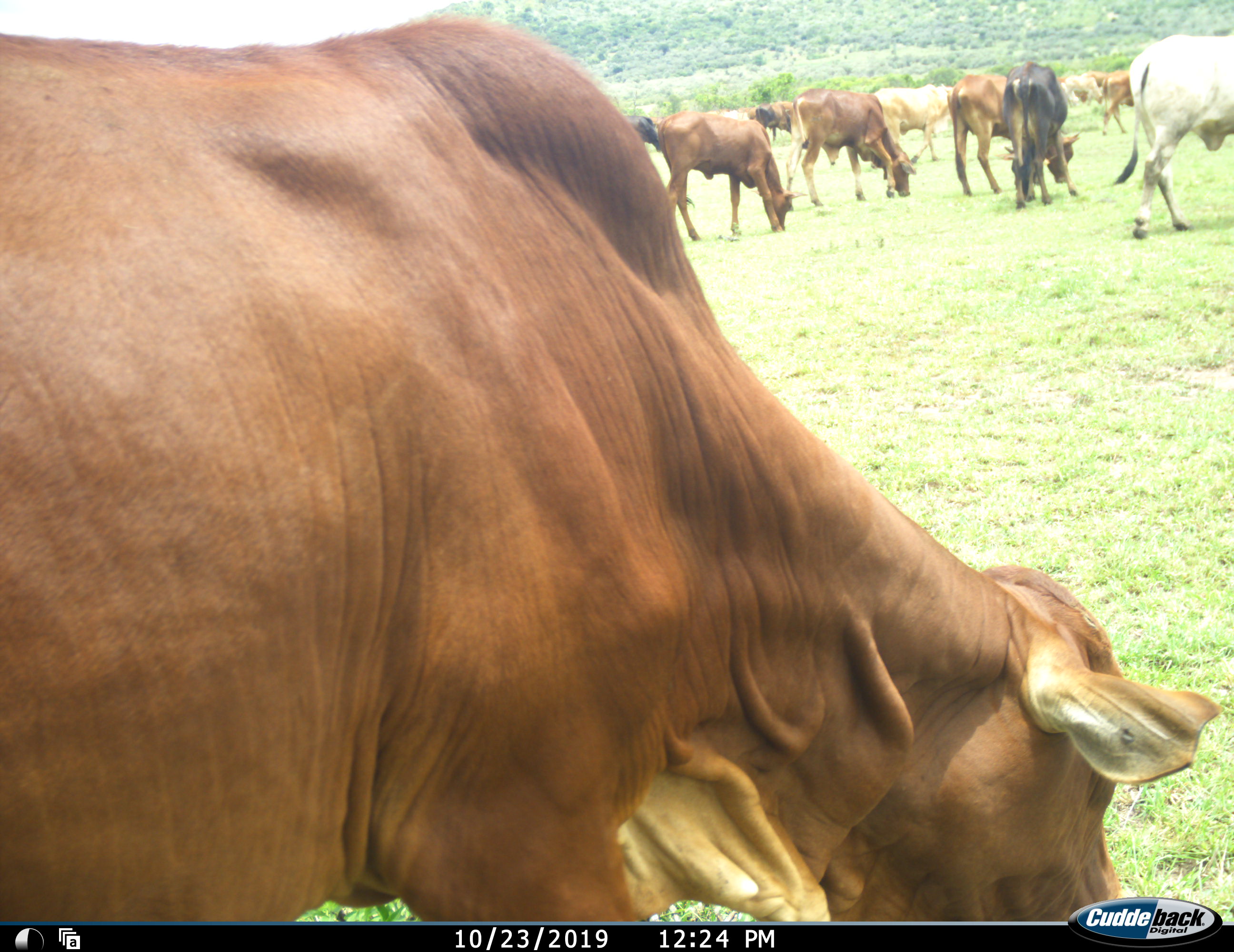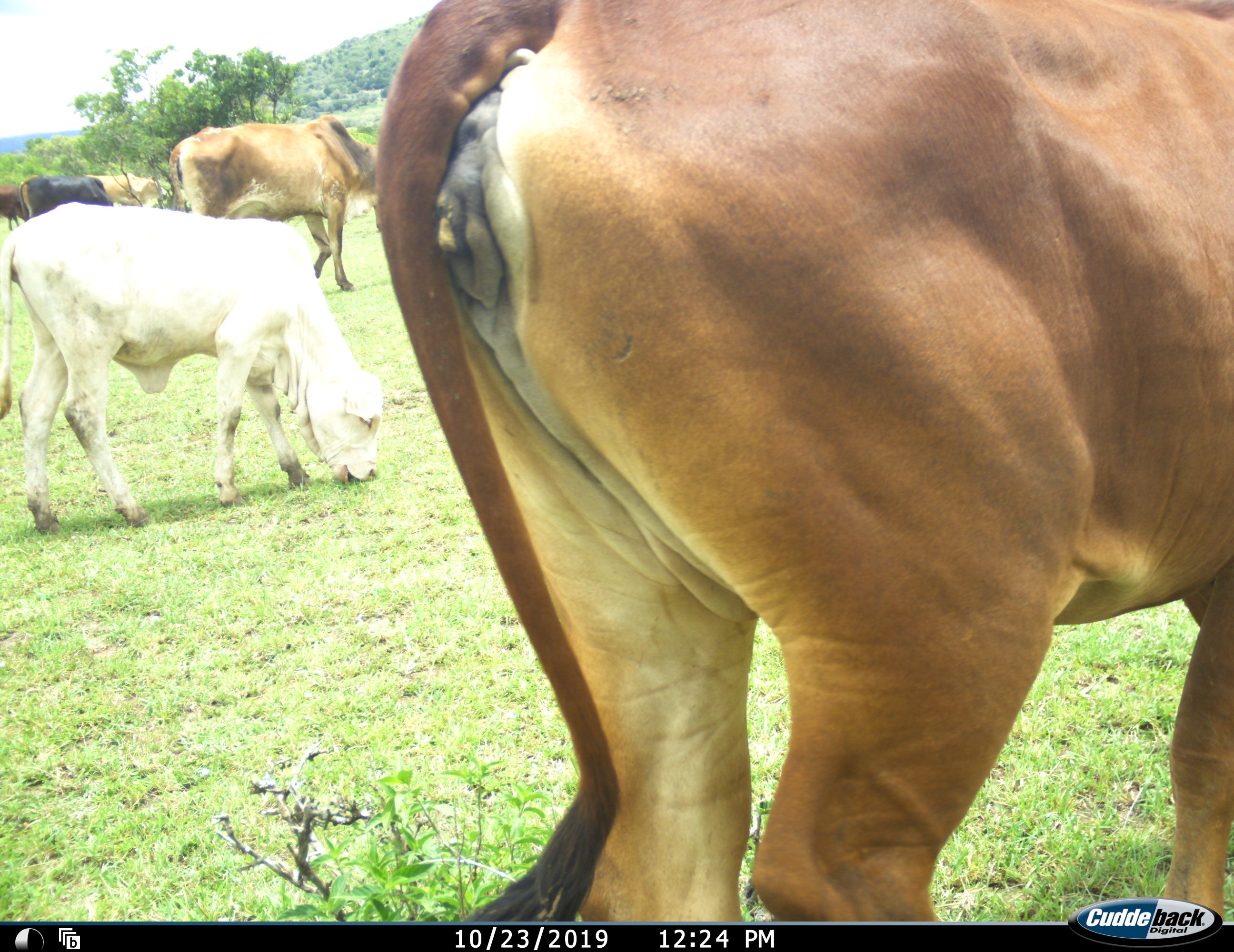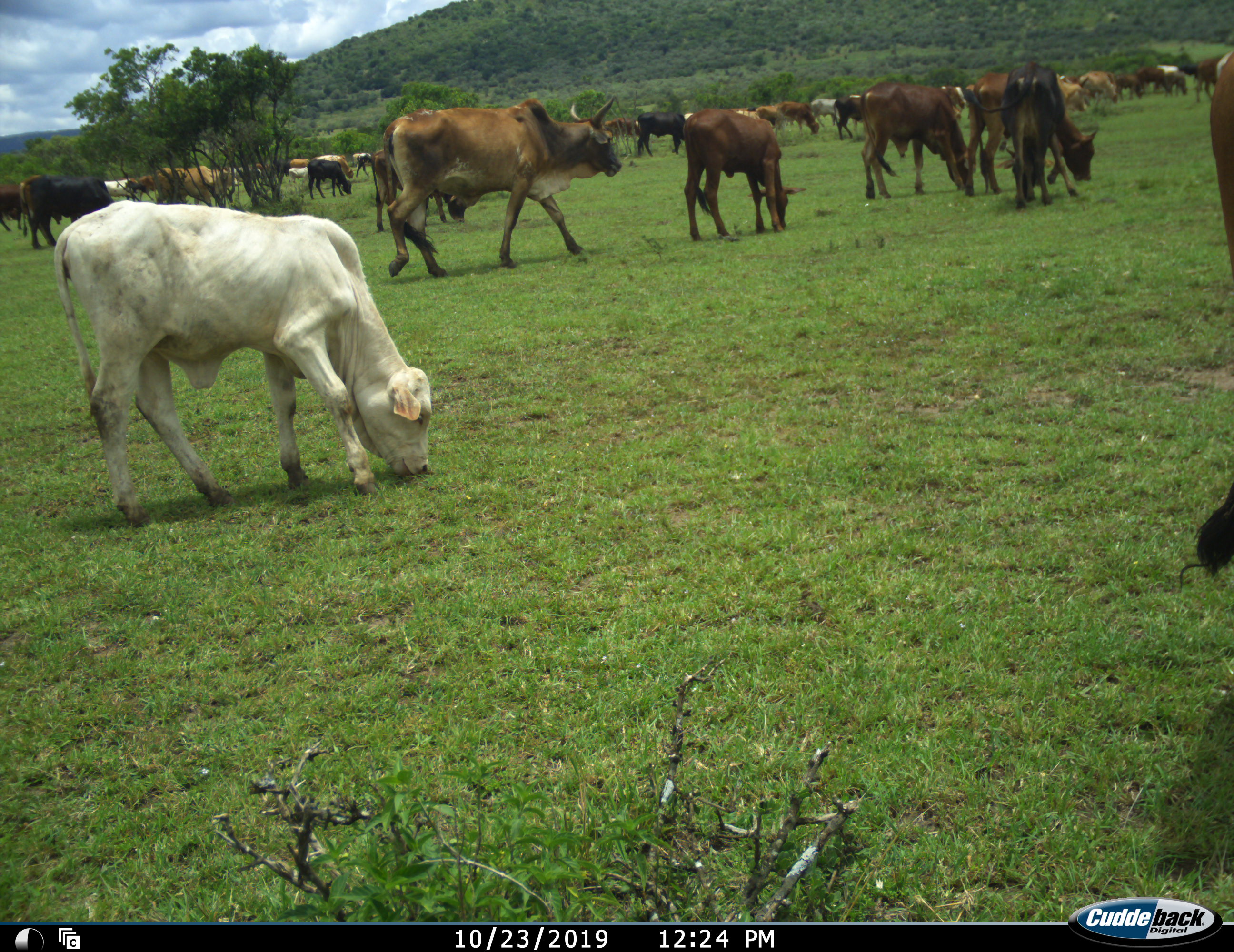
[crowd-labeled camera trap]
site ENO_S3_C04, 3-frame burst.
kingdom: Animalia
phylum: Chordata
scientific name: Vertebrata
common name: domestic animal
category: domesticanimal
Domesticanimal (domestic animal) (Vertebrata), count 11-50. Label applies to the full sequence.